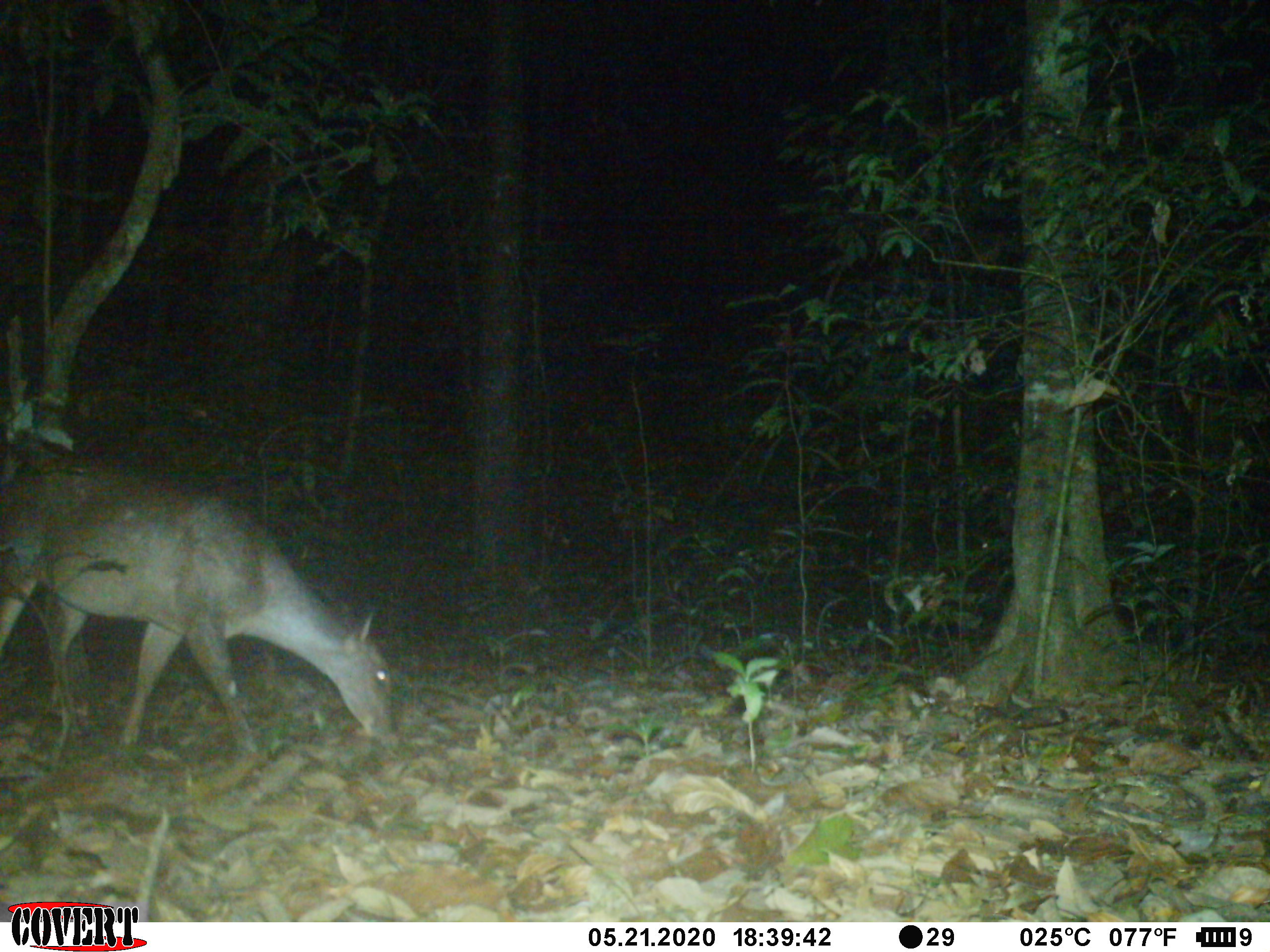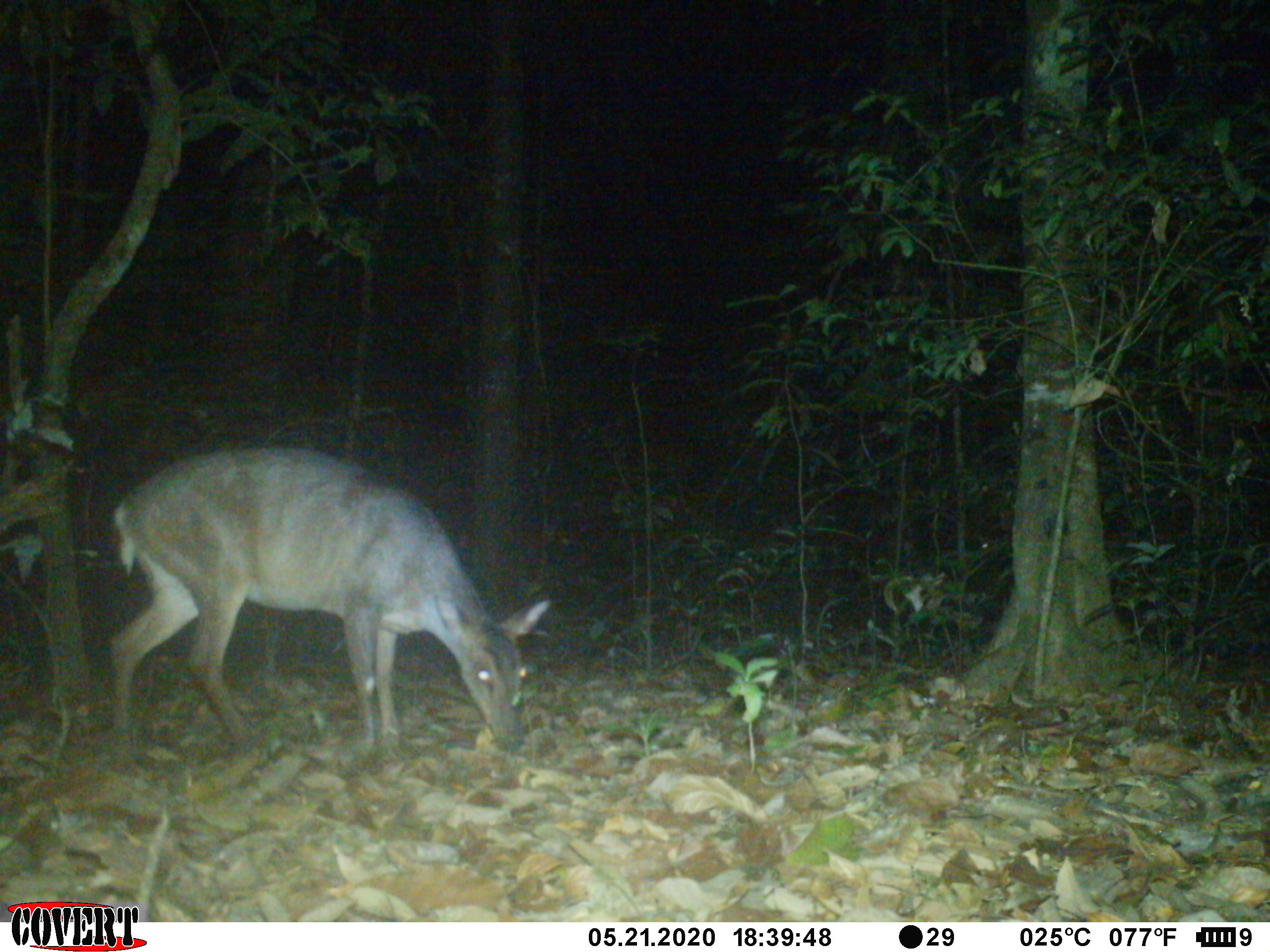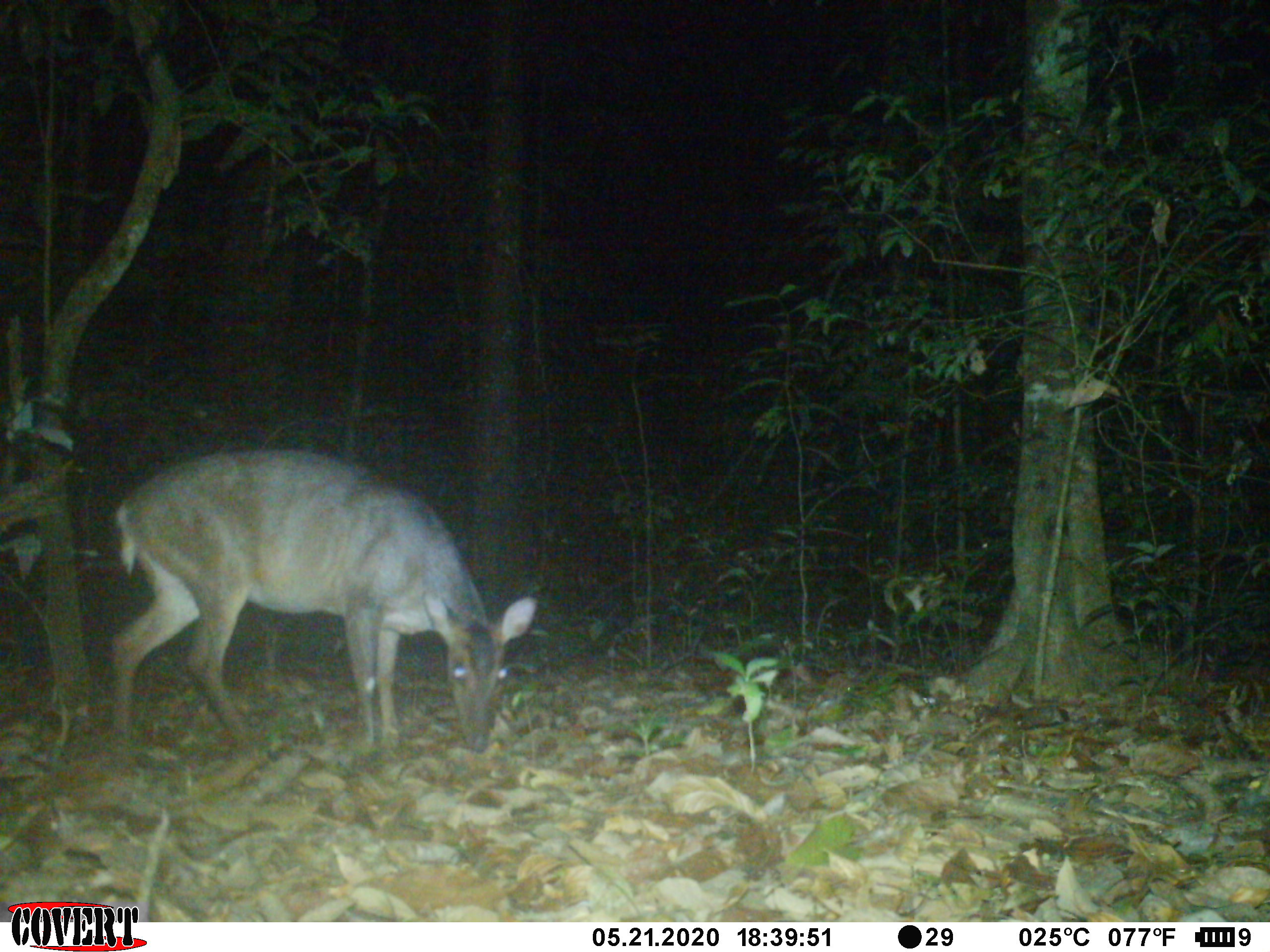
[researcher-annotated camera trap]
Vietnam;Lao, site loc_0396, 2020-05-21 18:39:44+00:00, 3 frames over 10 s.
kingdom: Animalia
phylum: Chordata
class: Mammalia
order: Artiodactyla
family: Cervidae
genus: Muntiacus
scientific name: Muntiacus vuquangensis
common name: large-antlered muntjac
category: large antlered muntjac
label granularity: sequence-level